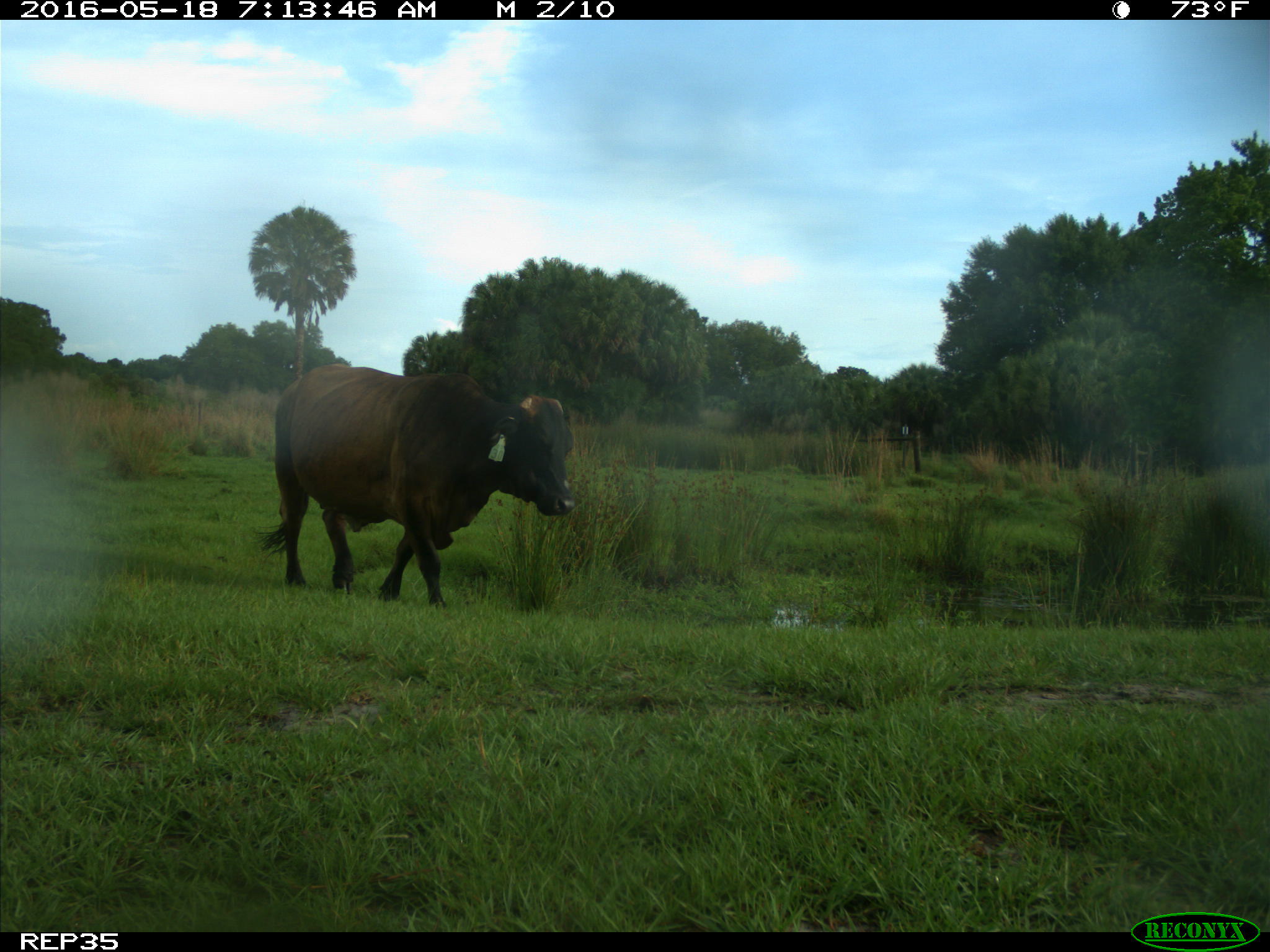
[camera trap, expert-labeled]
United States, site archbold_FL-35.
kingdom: Animalia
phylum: Chordata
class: Mammalia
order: Artiodactyla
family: Bovidae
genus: Bos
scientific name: Bos taurus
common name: domestic cow